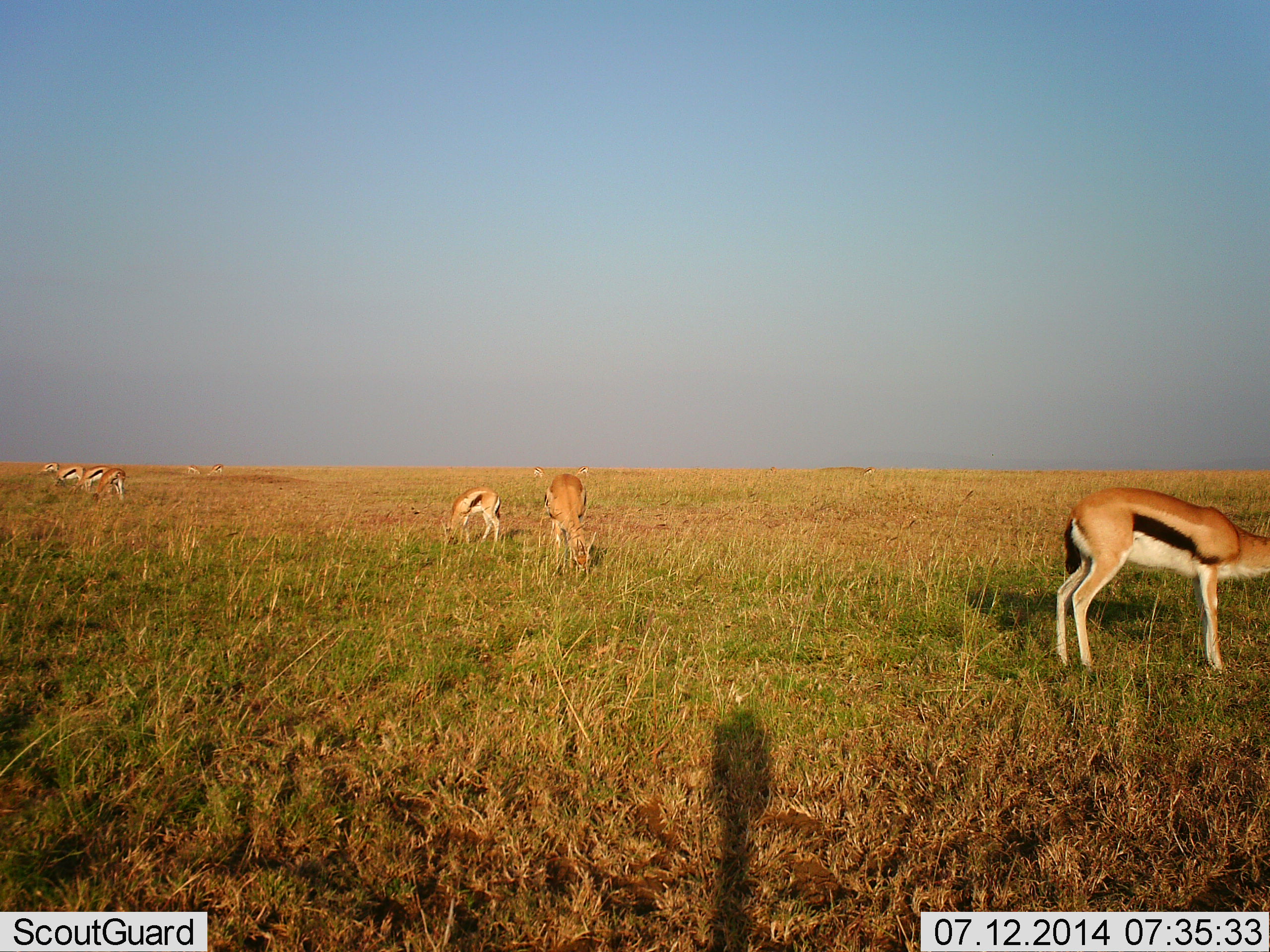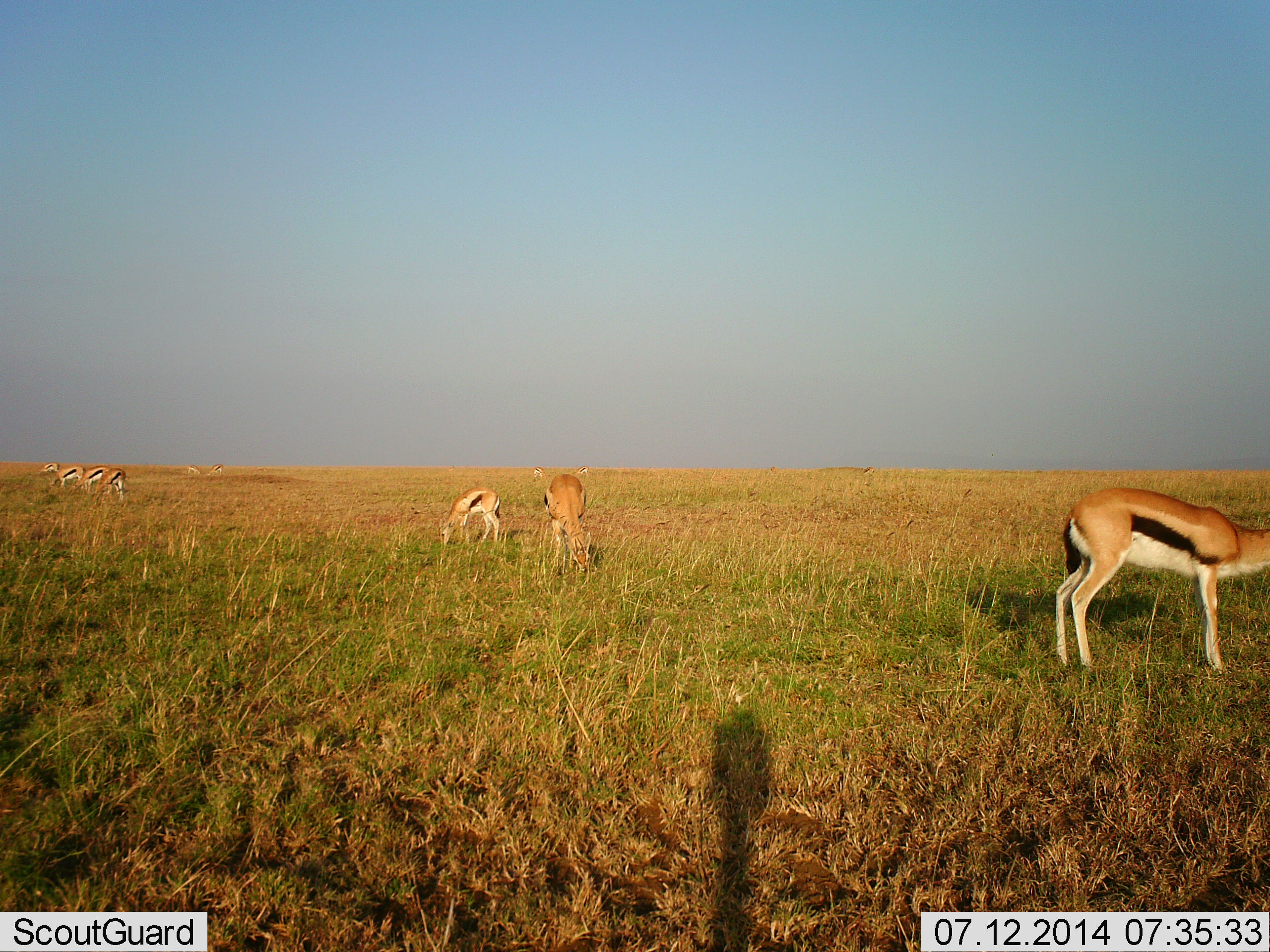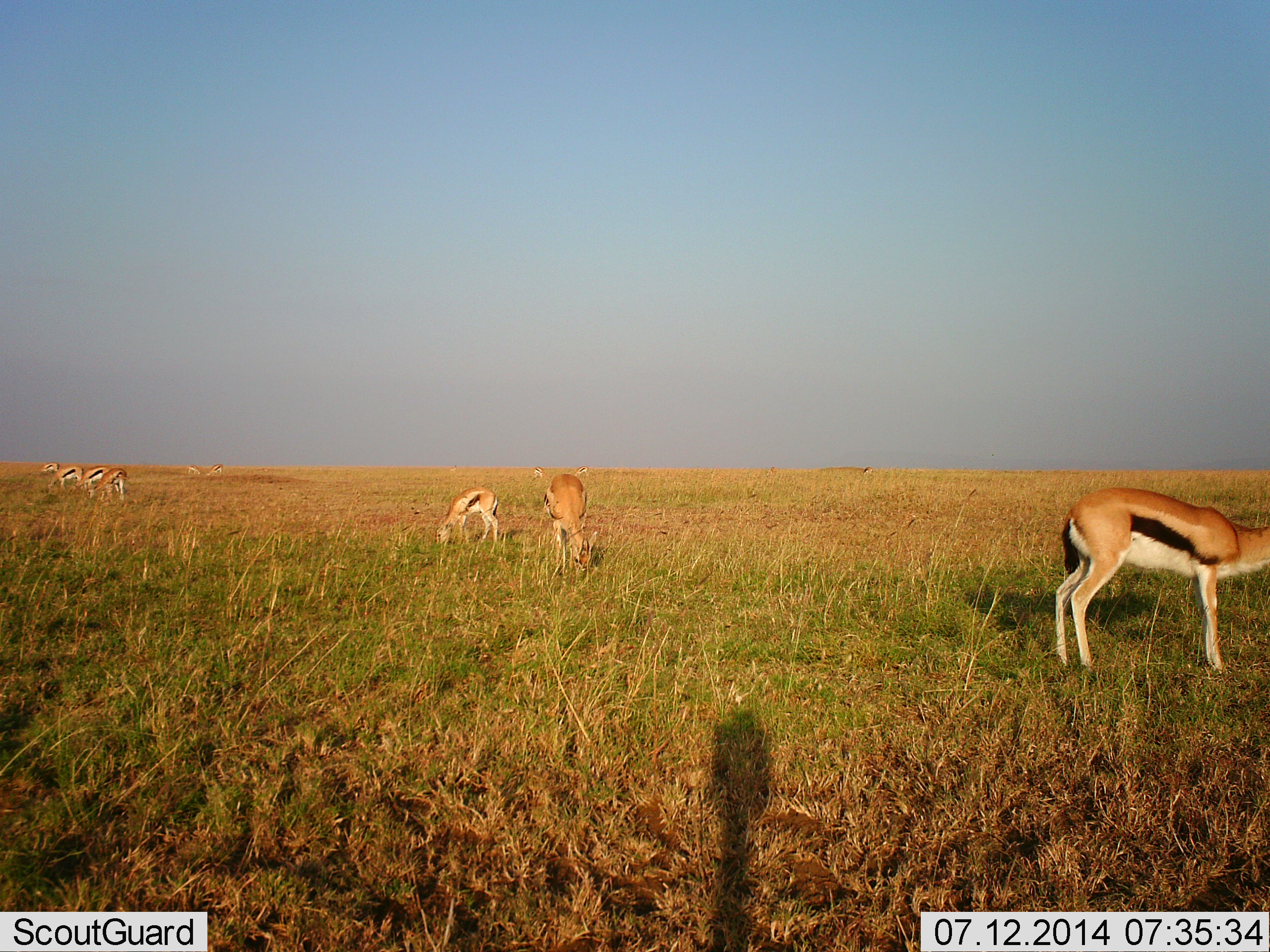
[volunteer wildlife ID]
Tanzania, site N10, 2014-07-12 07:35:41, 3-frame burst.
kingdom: Animalia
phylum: Chordata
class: Mammalia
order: Artiodactyla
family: Bovidae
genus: Eudorcas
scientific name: Eudorcas thomsonii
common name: thomson's gazelle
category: gazellethomsons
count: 8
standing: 60%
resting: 0%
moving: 0%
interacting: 0%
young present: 0%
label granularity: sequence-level